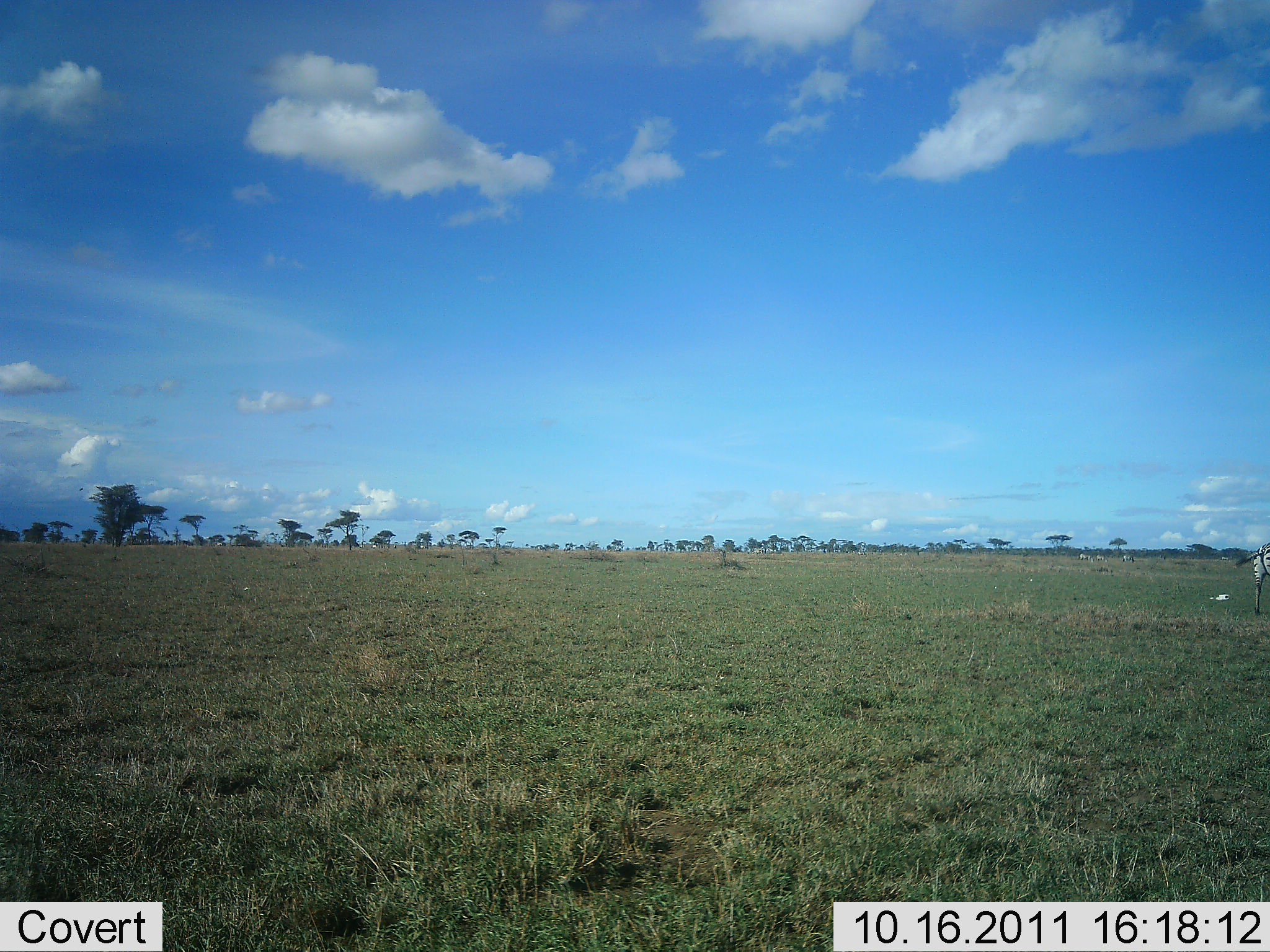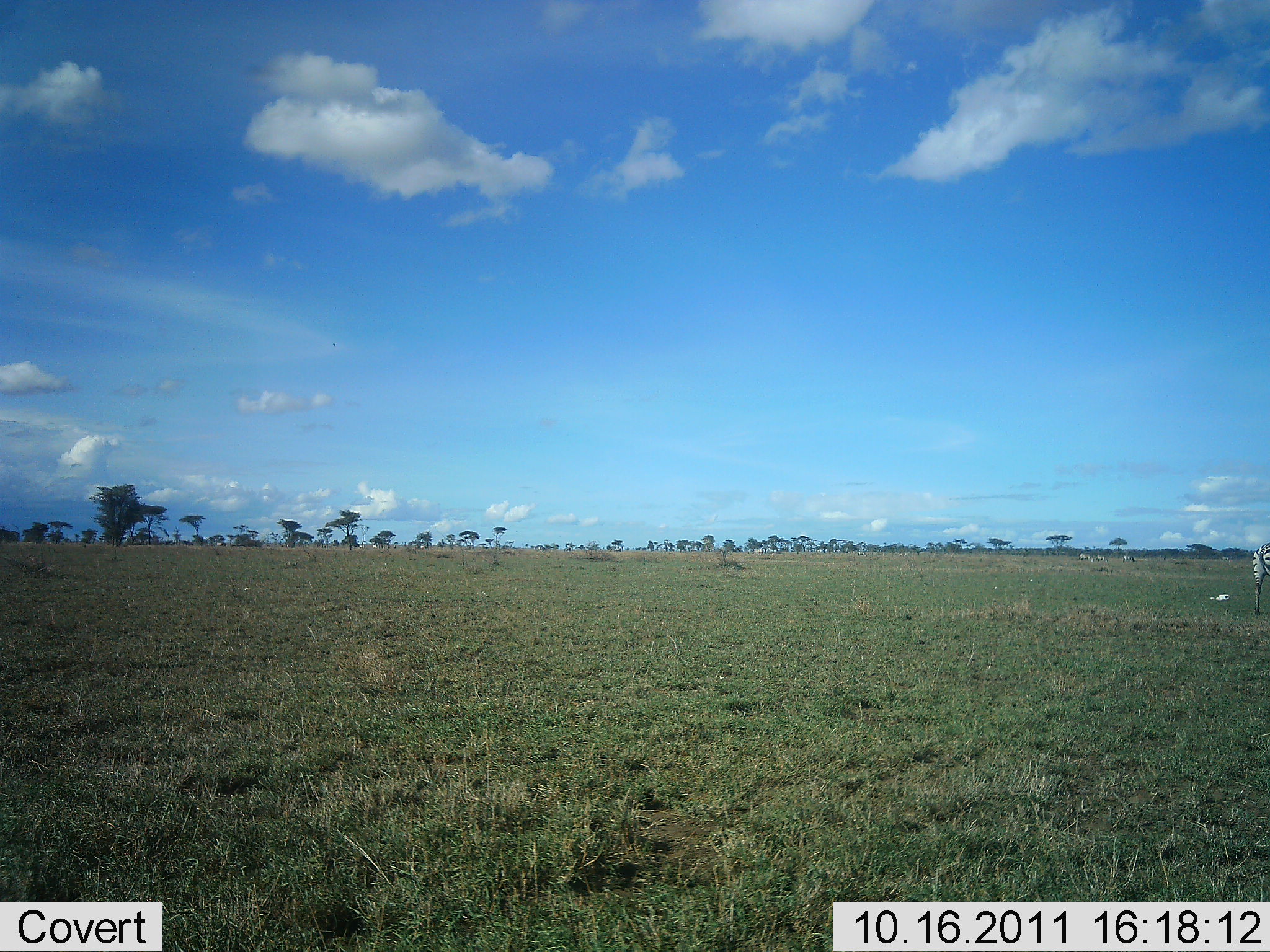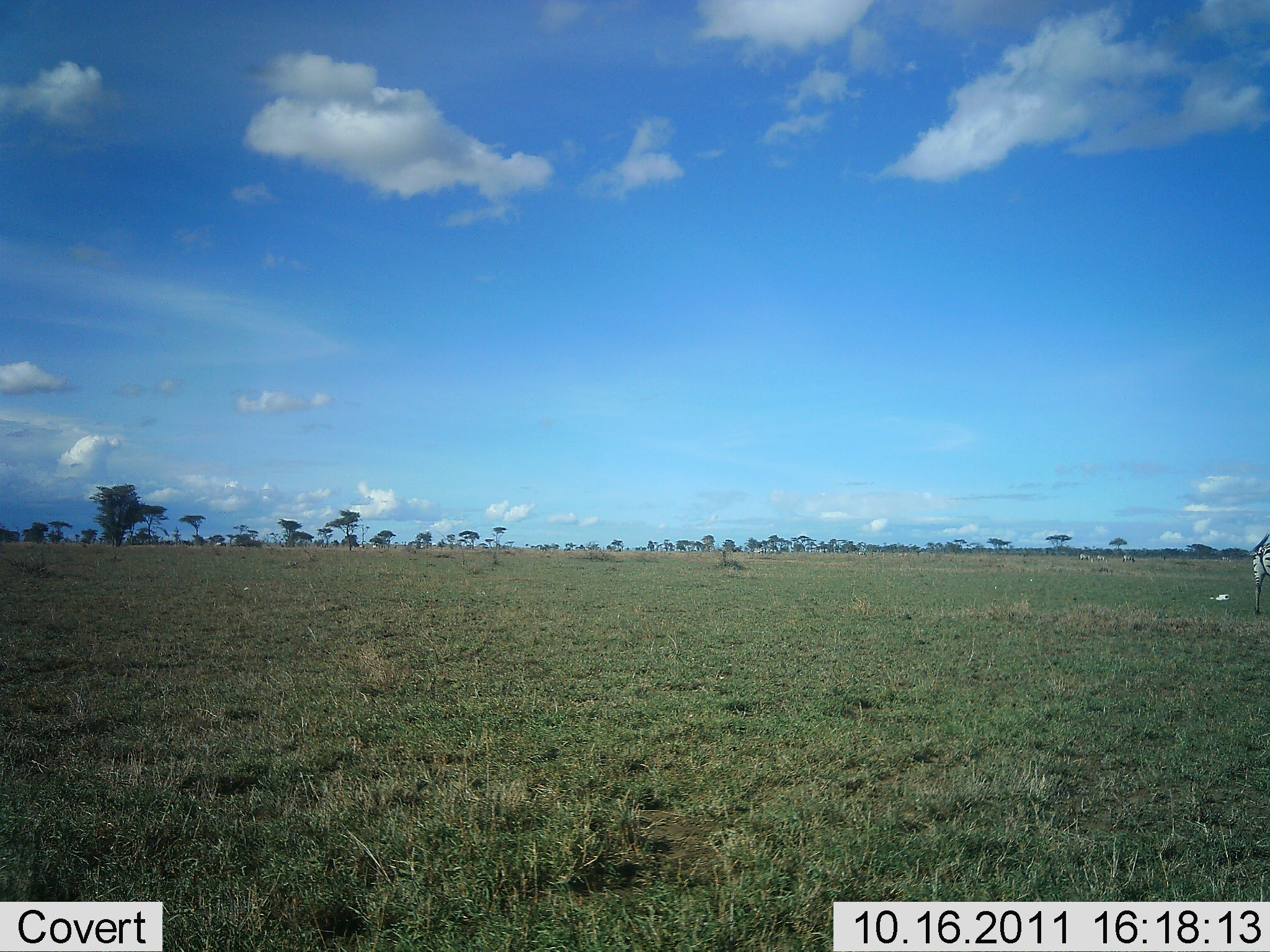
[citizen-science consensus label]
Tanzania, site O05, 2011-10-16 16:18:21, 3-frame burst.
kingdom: Animalia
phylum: Chordata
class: Mammalia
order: Perissodactyla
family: Equidae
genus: Equus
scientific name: Equus quagga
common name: plains zebra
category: zebra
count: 1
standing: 100%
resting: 0%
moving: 0%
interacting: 0%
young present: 0%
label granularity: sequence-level